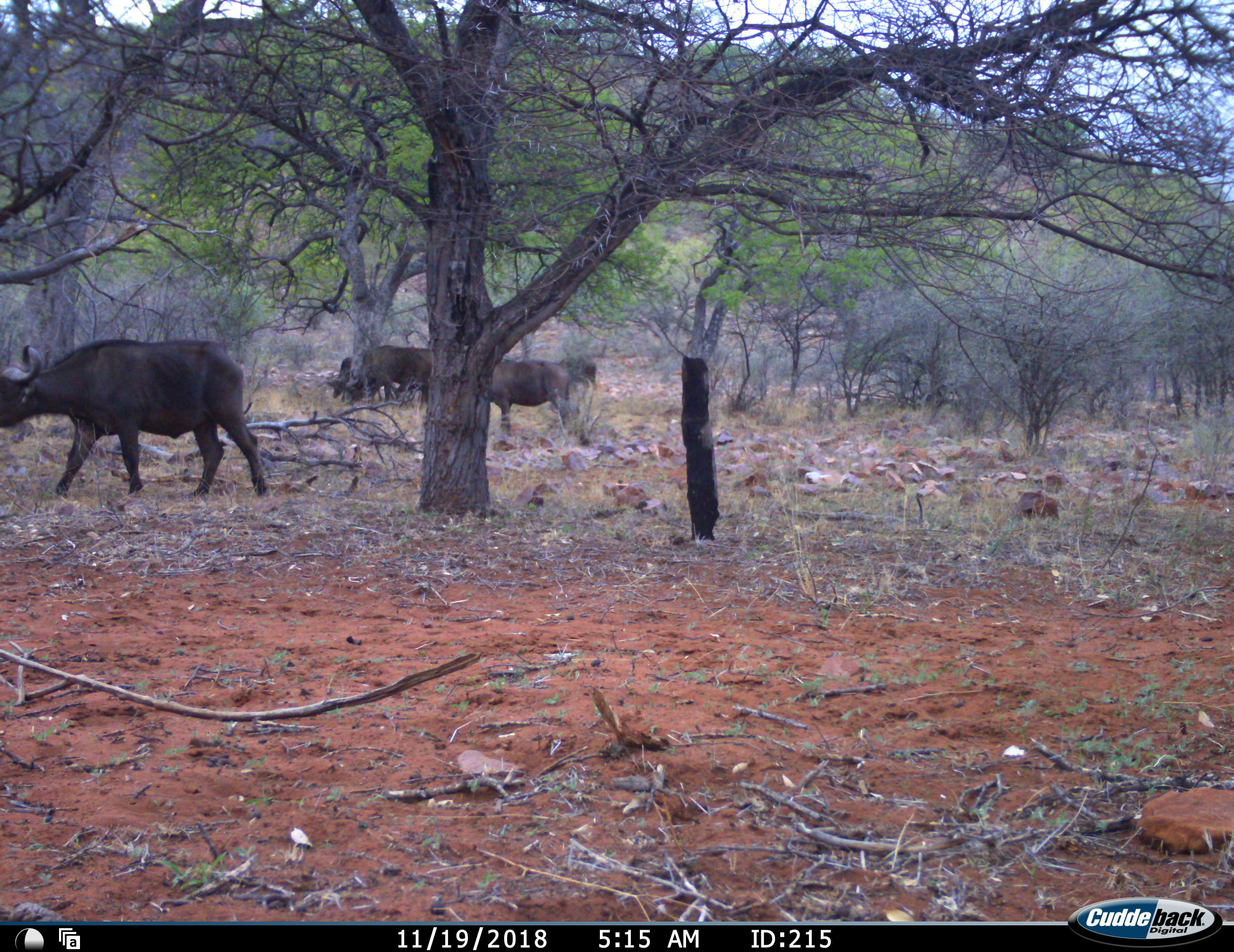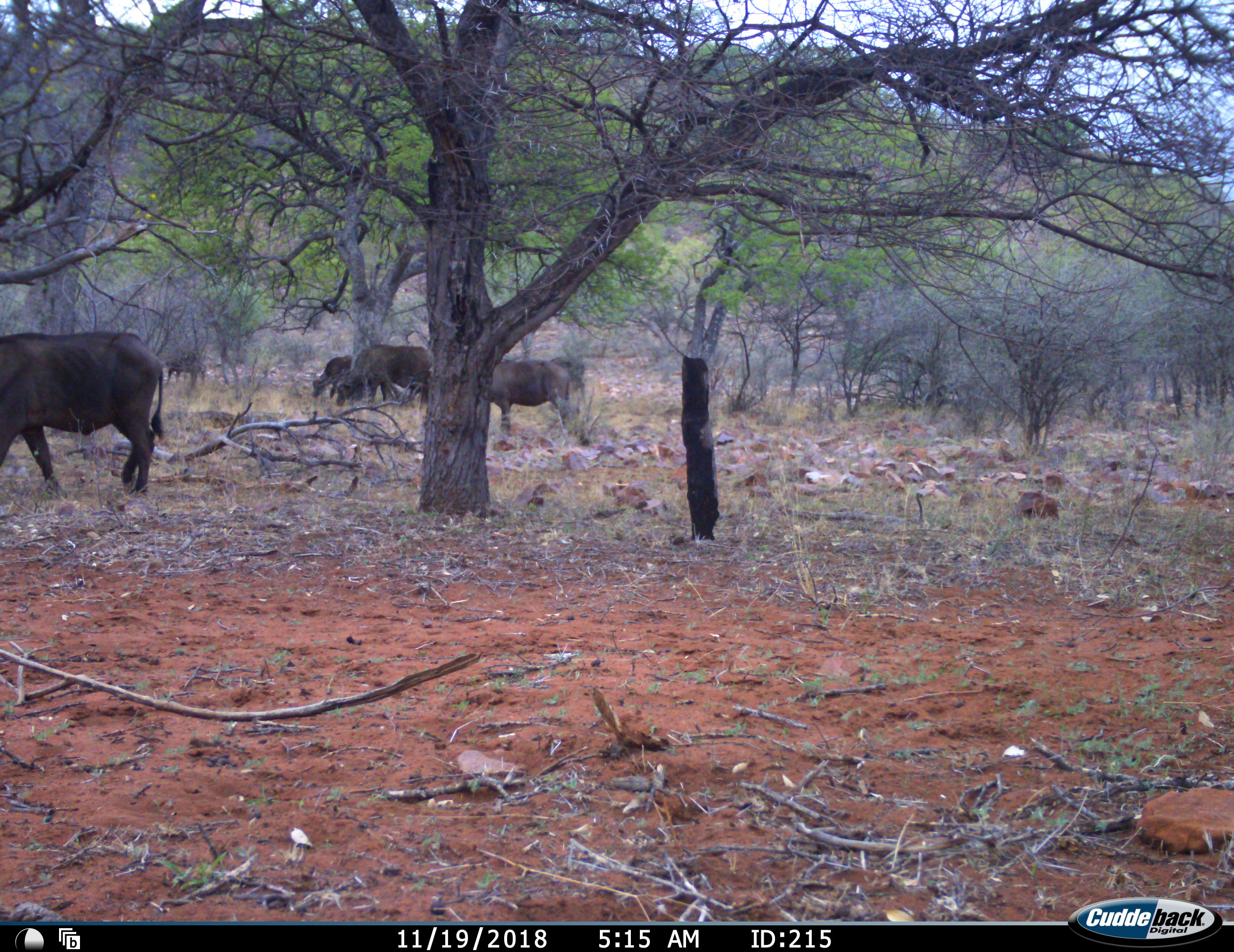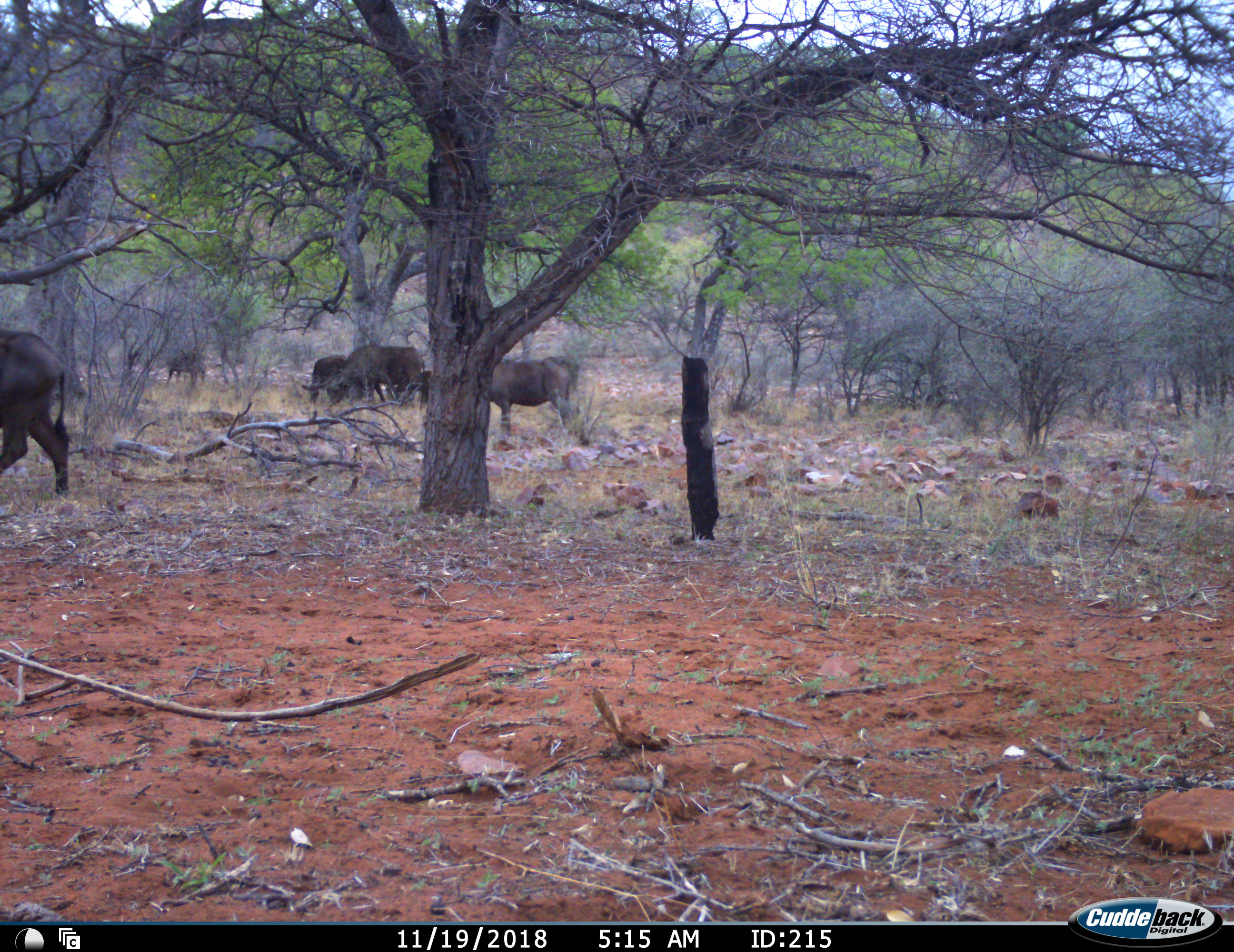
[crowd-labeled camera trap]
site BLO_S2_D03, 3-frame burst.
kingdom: Animalia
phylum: Chordata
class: Mammalia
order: Artiodactyla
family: Bovidae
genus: Syncerus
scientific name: Syncerus caffer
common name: african buffalo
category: buffalo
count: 5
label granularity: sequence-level